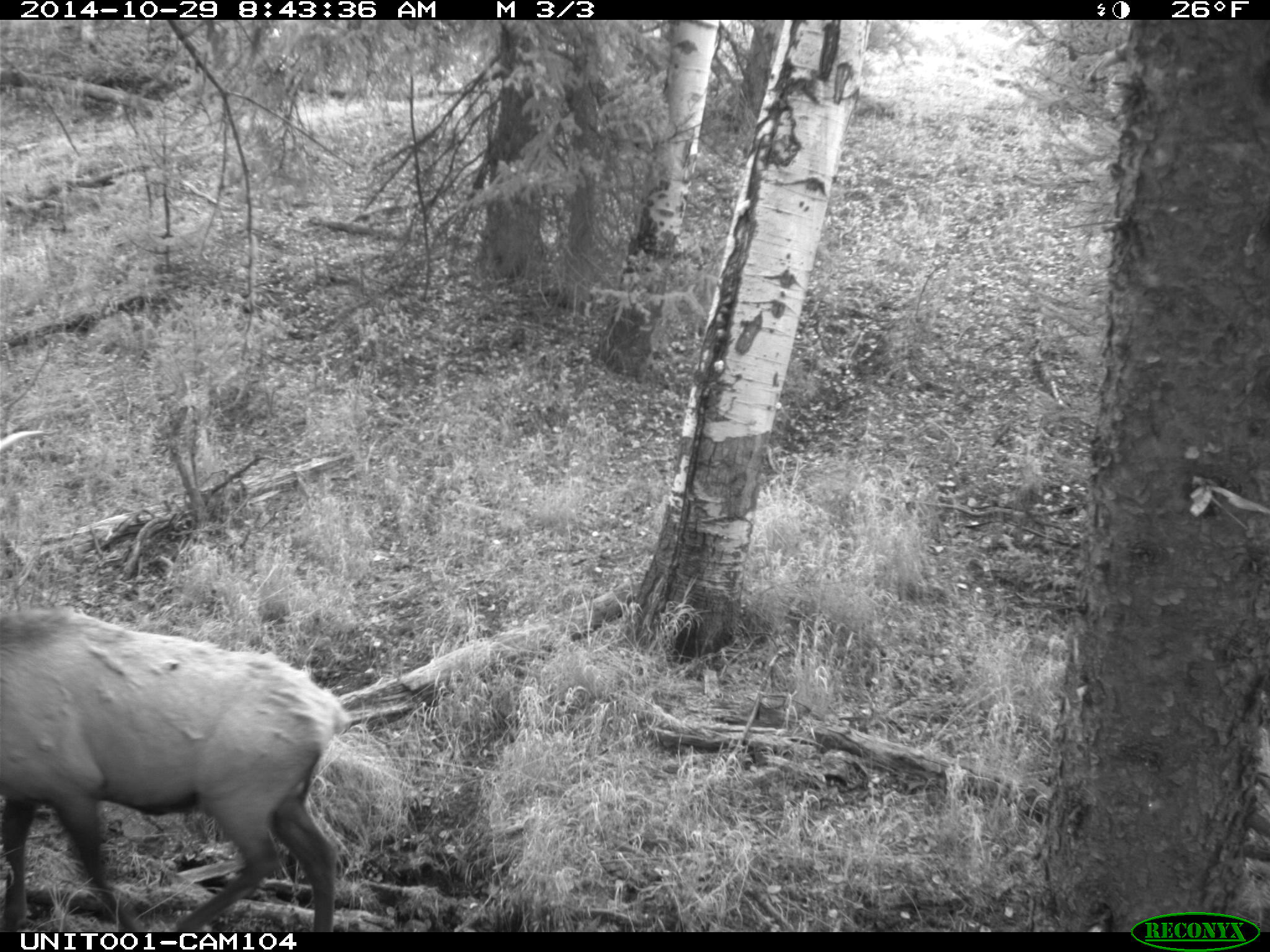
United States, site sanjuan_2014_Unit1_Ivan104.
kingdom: Animalia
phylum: Chordata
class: Mammalia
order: Artiodactyla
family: Cervidae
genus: Cervus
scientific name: Cervus elaphus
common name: red deer